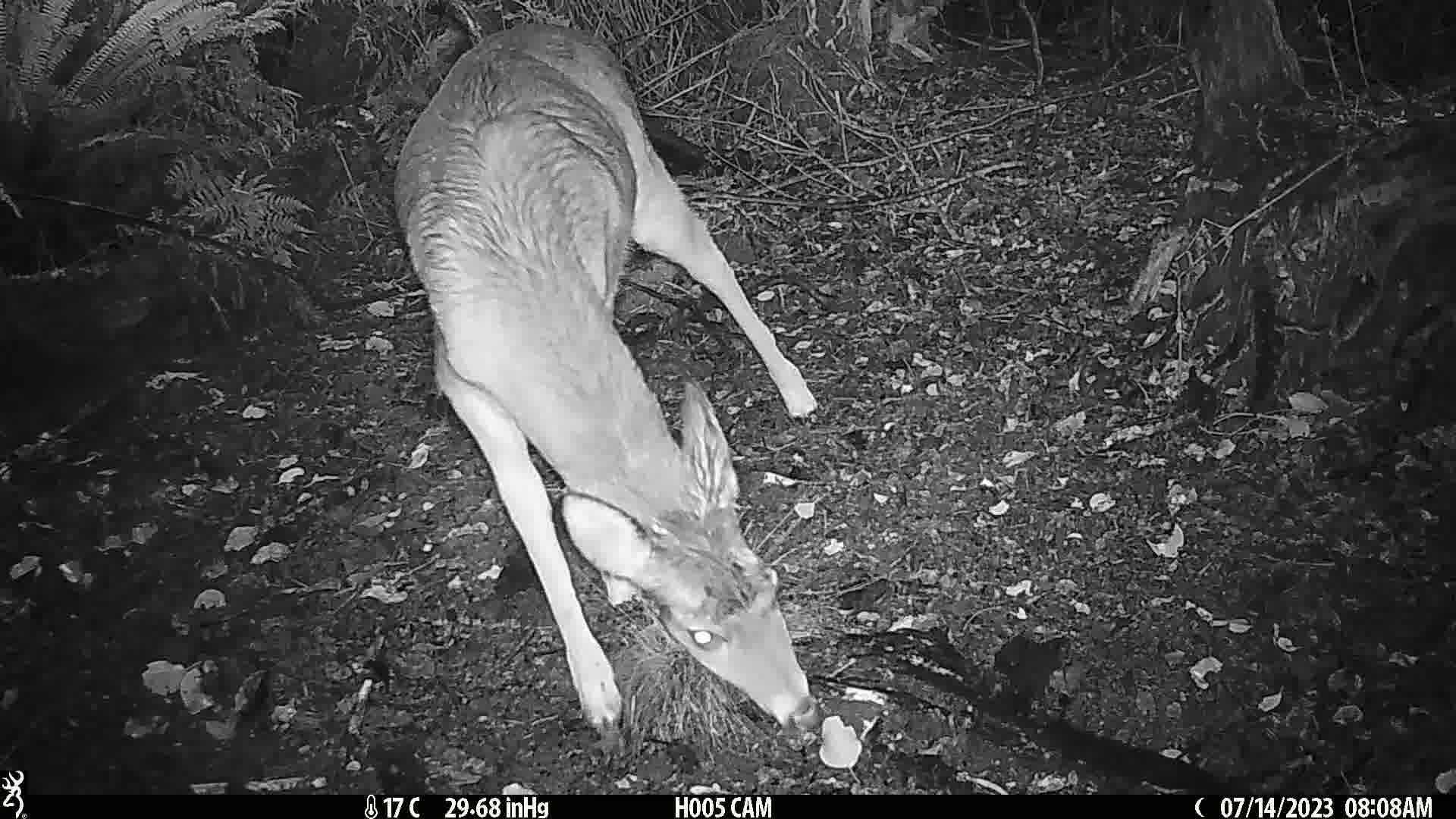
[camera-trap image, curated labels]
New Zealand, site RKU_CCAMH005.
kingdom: Animalia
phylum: Chordata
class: Mammalia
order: Artiodactyla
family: Cervidae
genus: Odocoileus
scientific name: Odocoileus virginianus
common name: white-tailed deer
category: white tailed deer